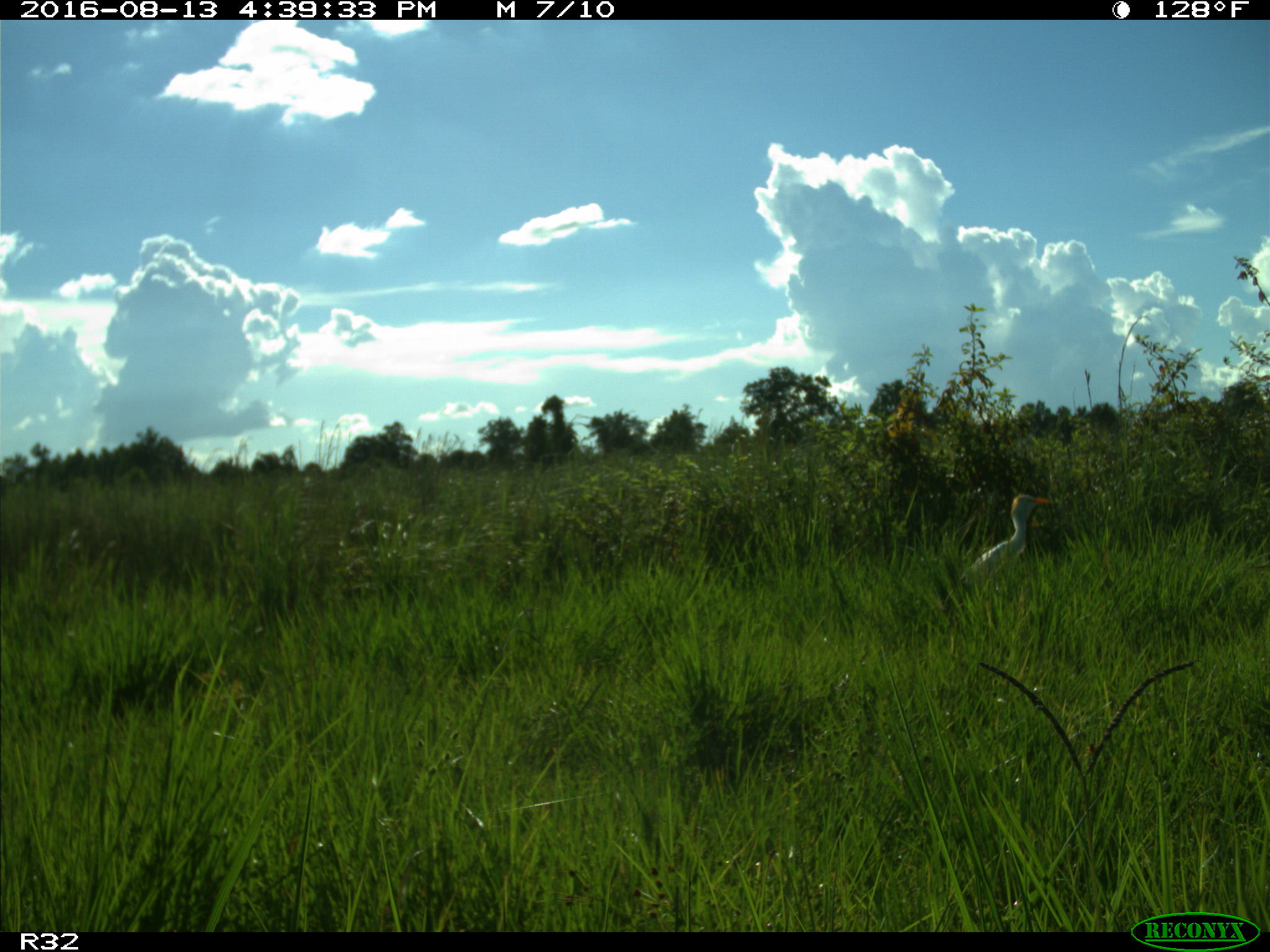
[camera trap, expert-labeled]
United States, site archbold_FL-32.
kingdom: Animalia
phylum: Chordata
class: Aves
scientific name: Aves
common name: birds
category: unidentified bird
Unidentified bird (birds) (Aves).